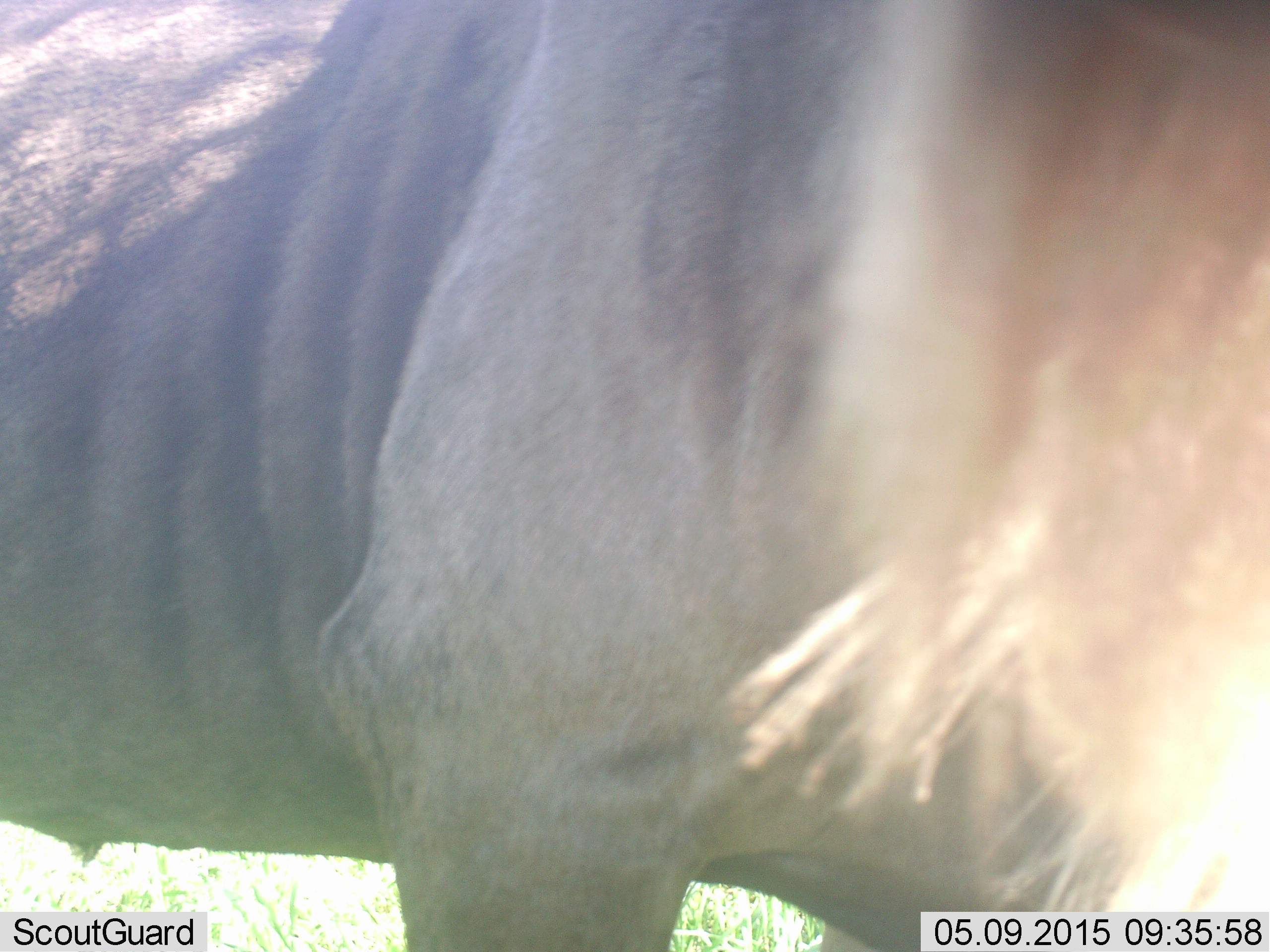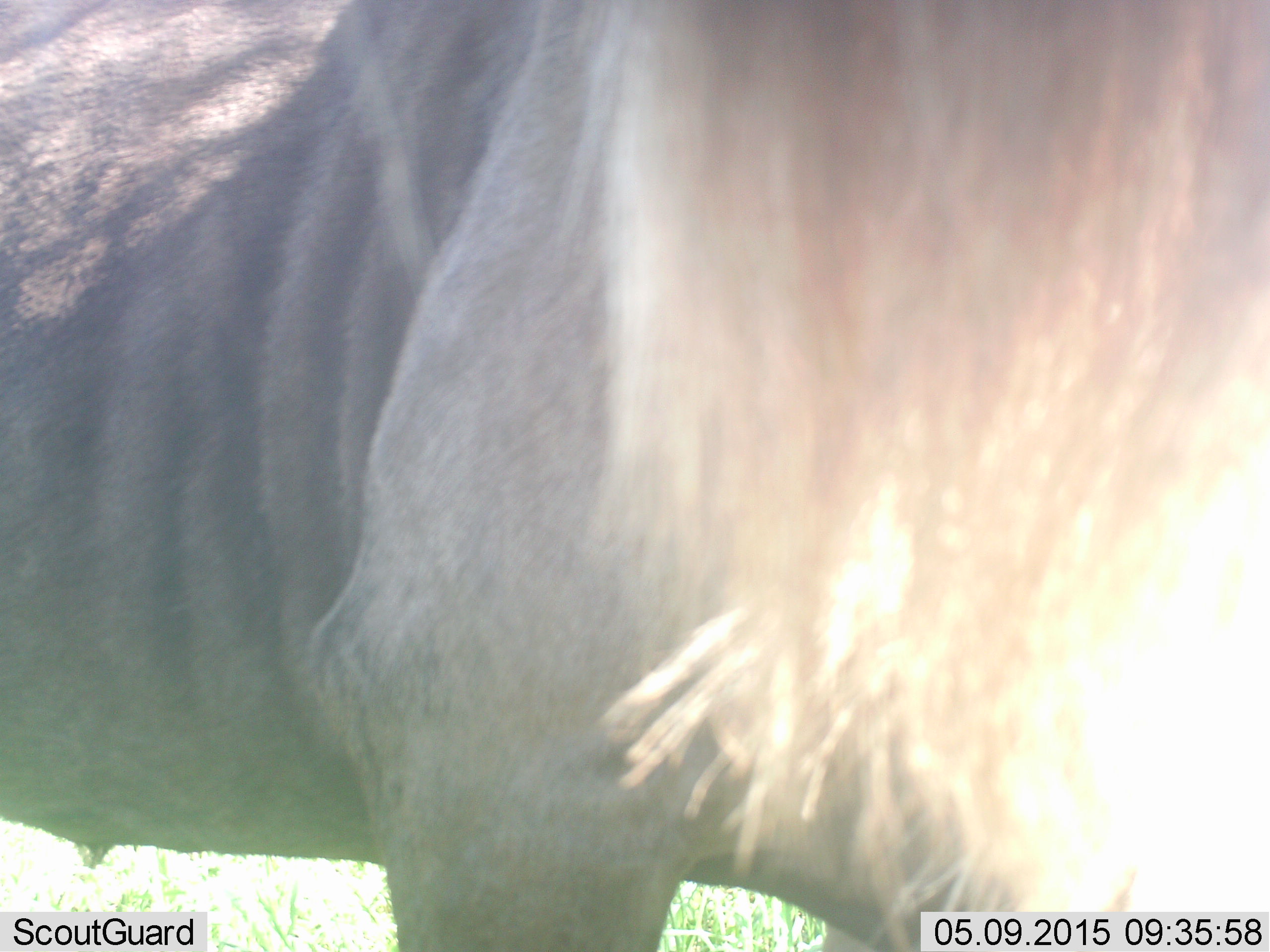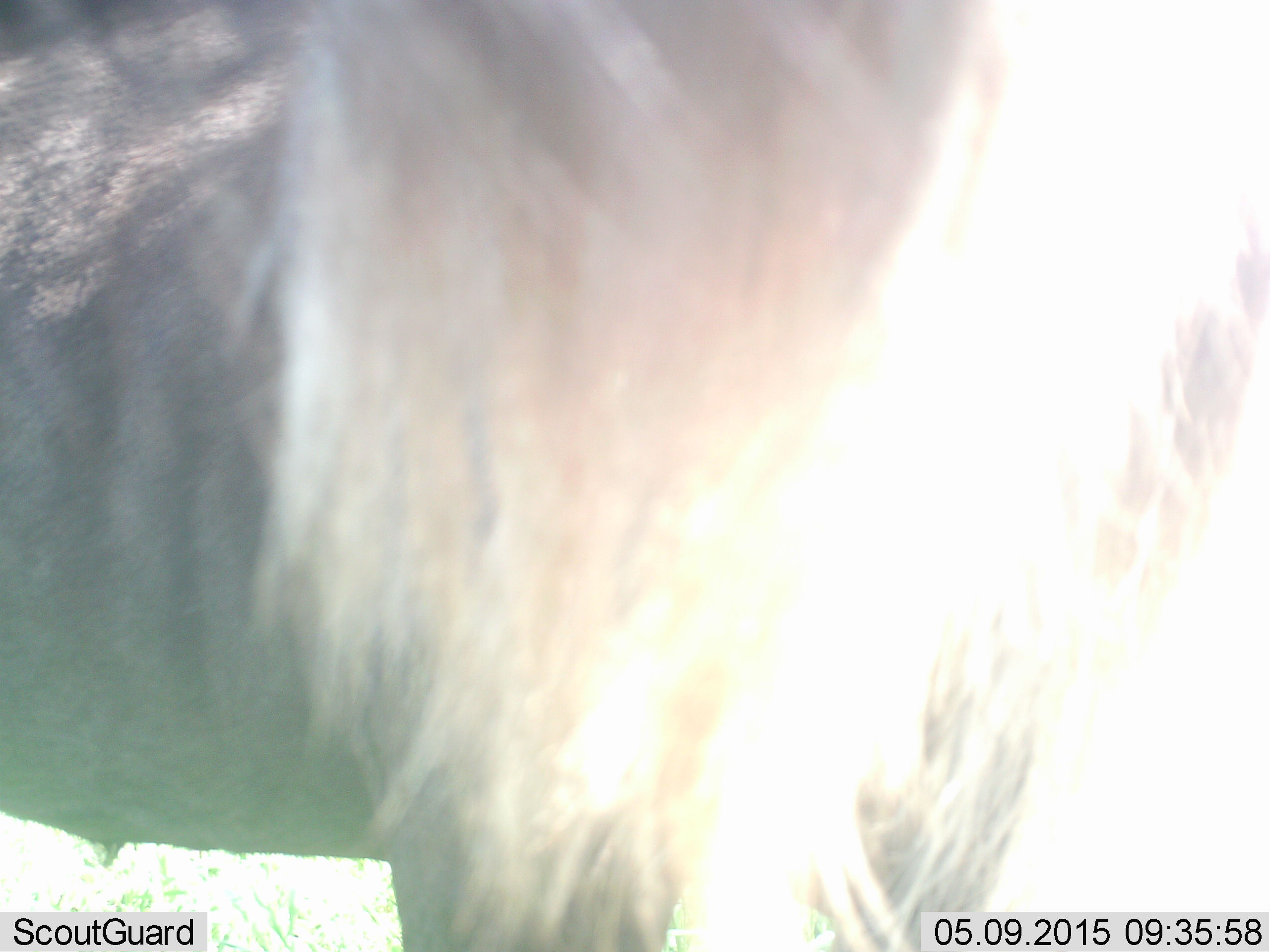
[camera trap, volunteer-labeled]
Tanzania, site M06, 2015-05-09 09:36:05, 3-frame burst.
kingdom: Animalia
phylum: Chordata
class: Mammalia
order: Artiodactyla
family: Bovidae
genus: Connochaetes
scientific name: Connochaetes taurinus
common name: blue wildebeest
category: wildebeest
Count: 1.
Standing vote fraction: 100%.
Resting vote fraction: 0%.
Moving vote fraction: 0%.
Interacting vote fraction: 10%.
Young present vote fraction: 0%.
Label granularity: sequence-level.